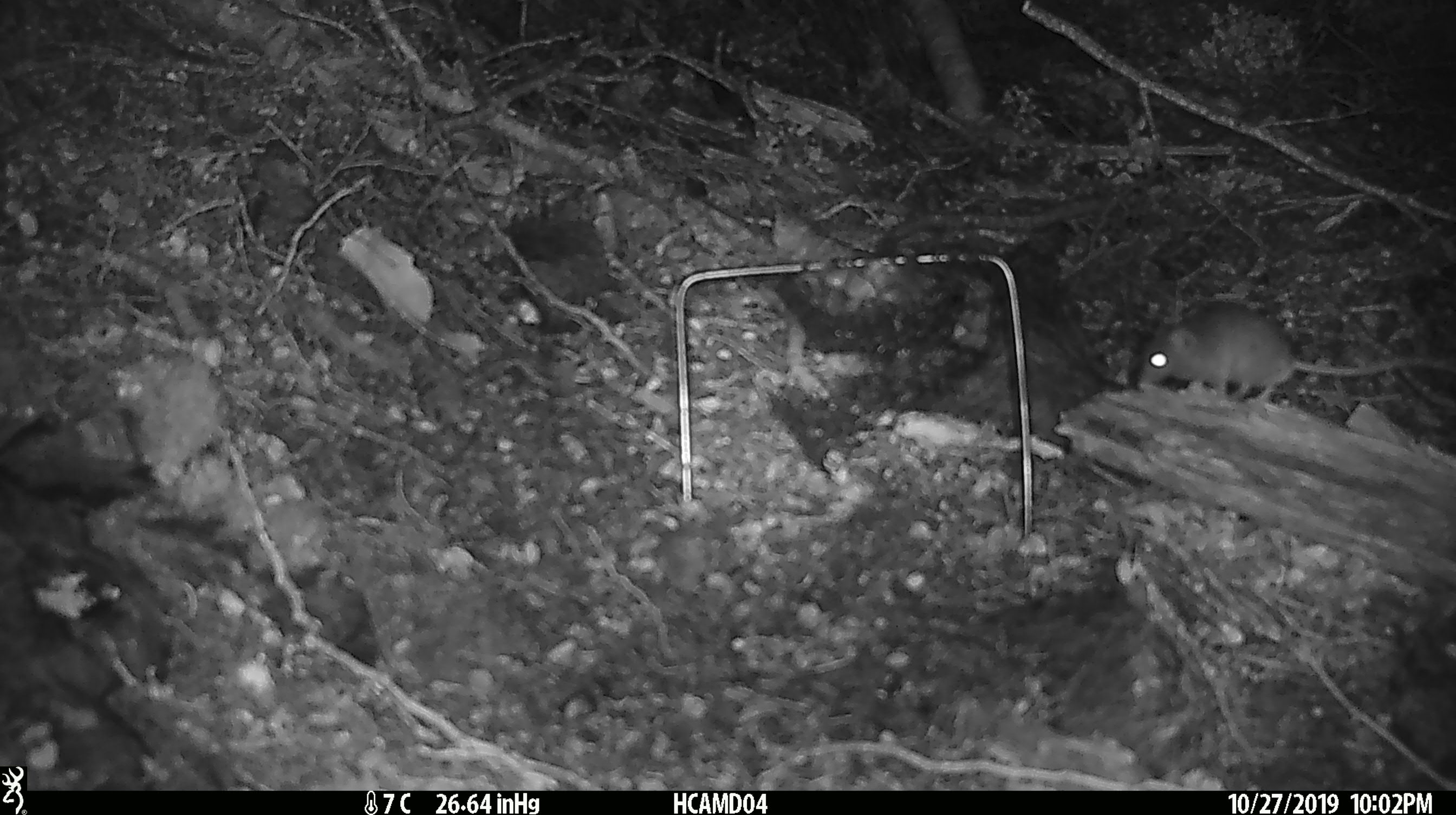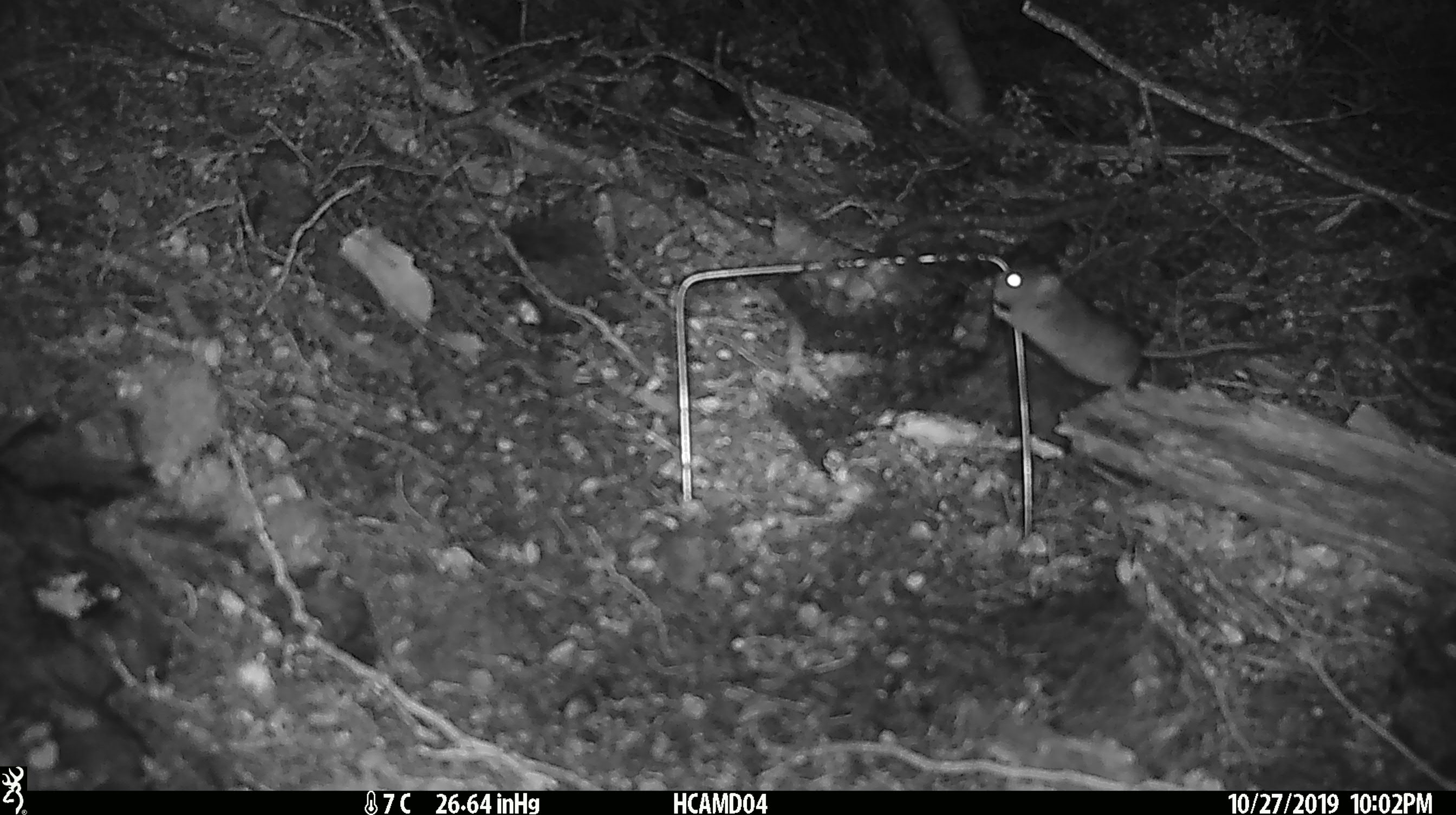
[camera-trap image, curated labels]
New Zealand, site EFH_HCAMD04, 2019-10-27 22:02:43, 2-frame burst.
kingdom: Animalia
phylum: Chordata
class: Mammalia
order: Rodentia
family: Muridae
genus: Mus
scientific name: Mus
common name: mouse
Mouse (Mus).